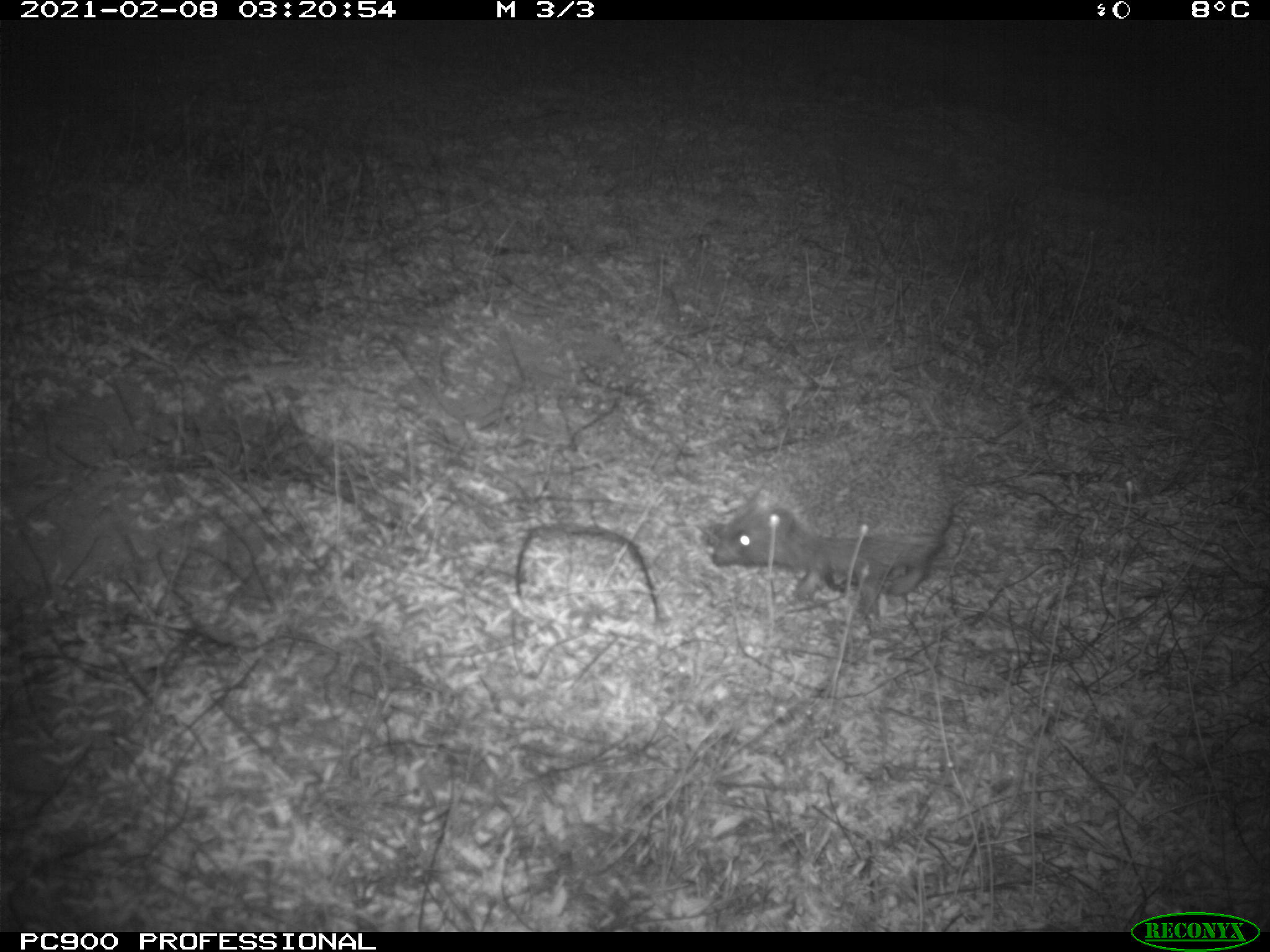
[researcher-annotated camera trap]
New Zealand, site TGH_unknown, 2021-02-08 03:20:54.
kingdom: Animalia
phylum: Chordata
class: Mammalia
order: Eulipotyphla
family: Erinaceidae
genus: Erinaceus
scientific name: Erinaceus europaeus europaeus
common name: european hedgehog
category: hedgehog